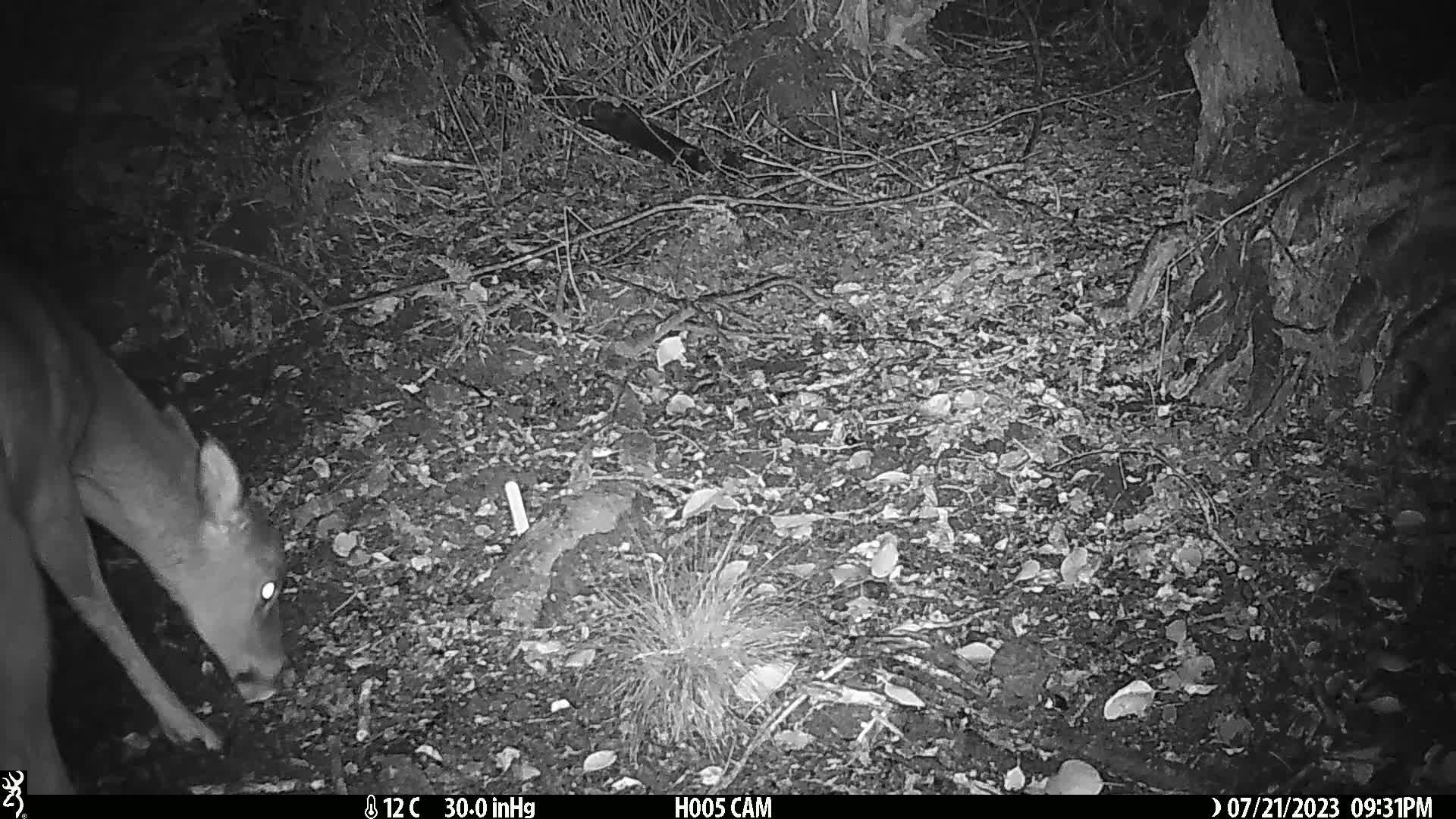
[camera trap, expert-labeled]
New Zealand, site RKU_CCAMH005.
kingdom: Animalia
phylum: Chordata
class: Mammalia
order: Artiodactyla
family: Cervidae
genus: Odocoileus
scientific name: Odocoileus virginianus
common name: white-tailed deer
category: white tailed deer